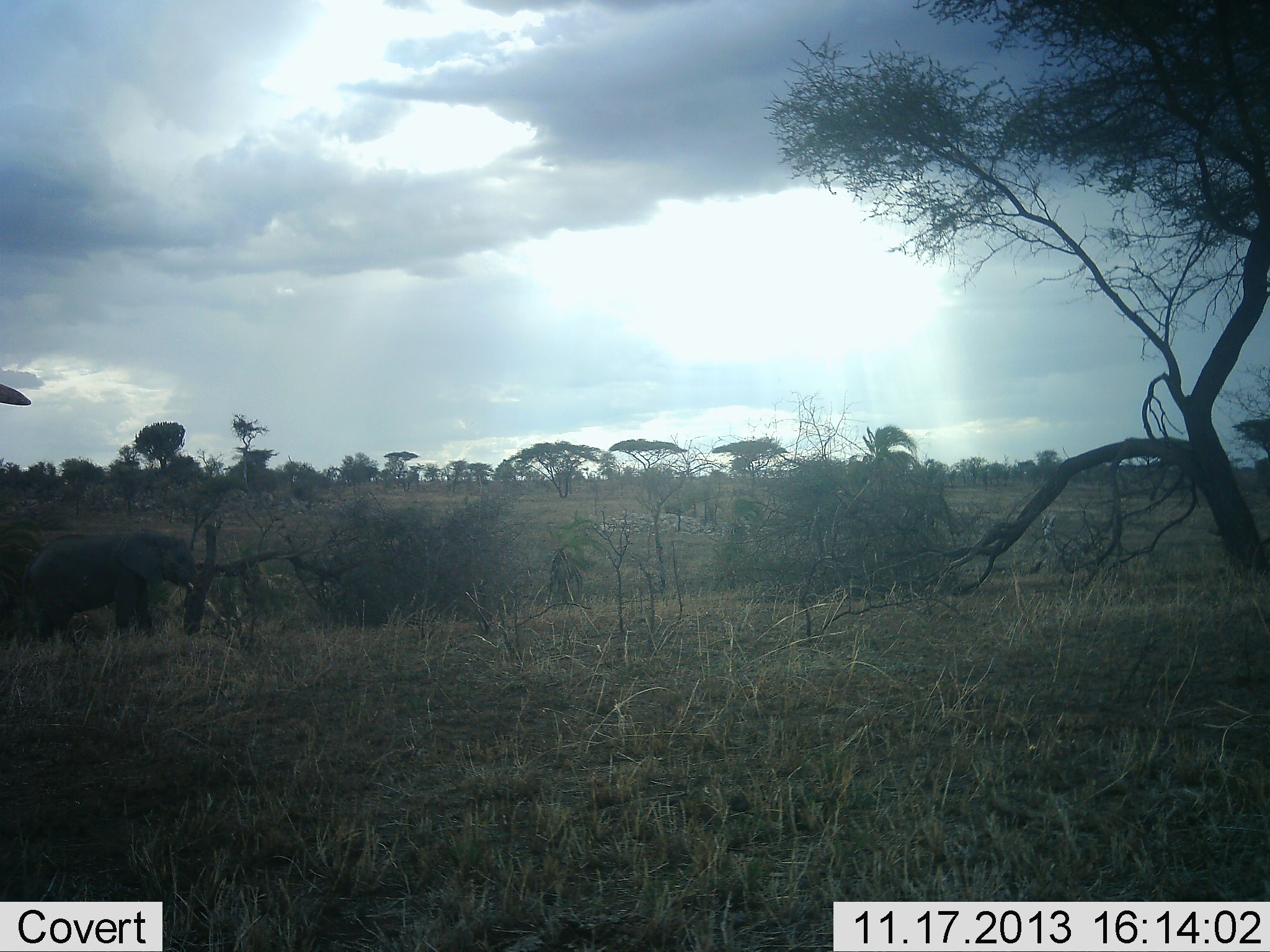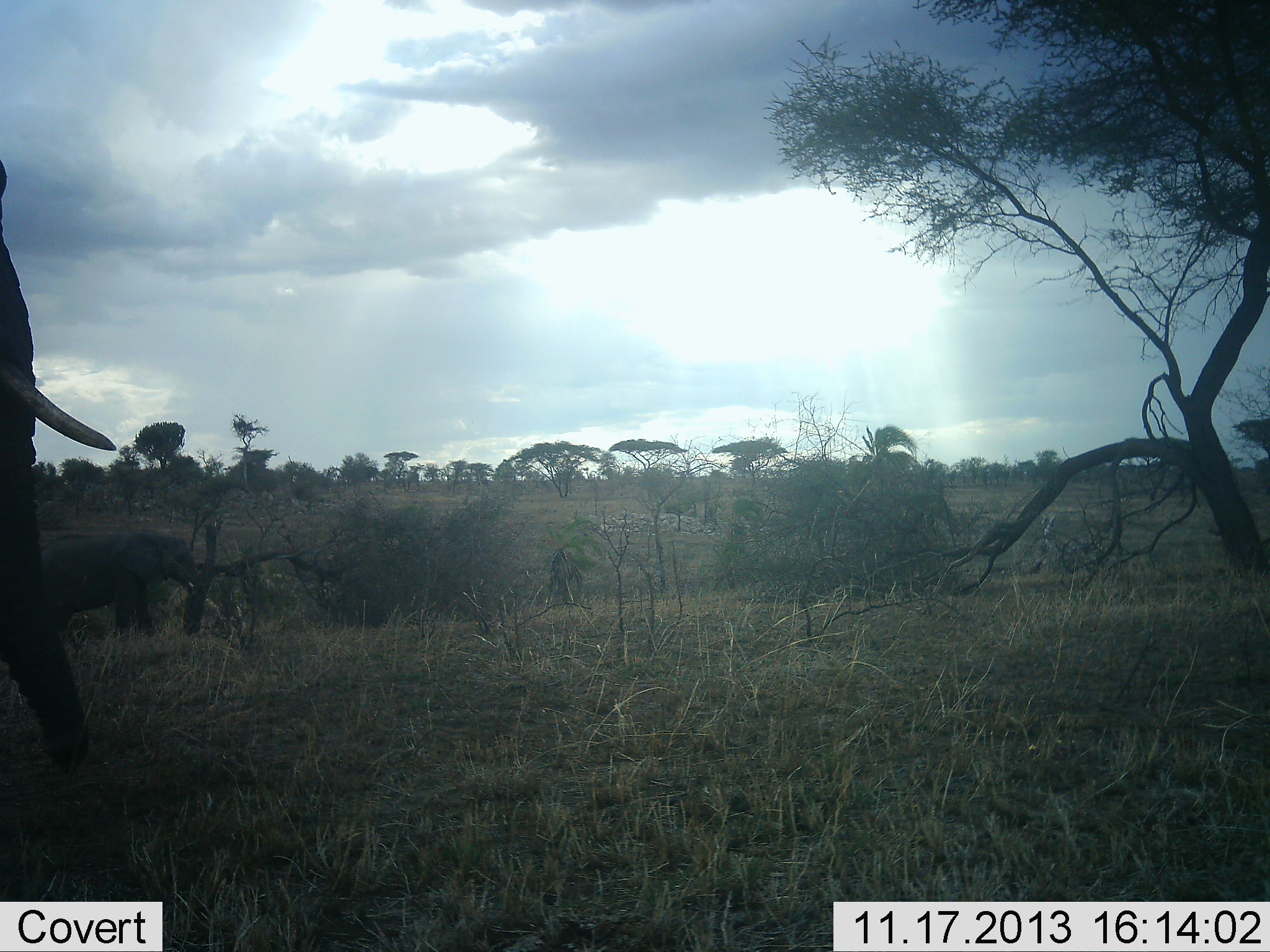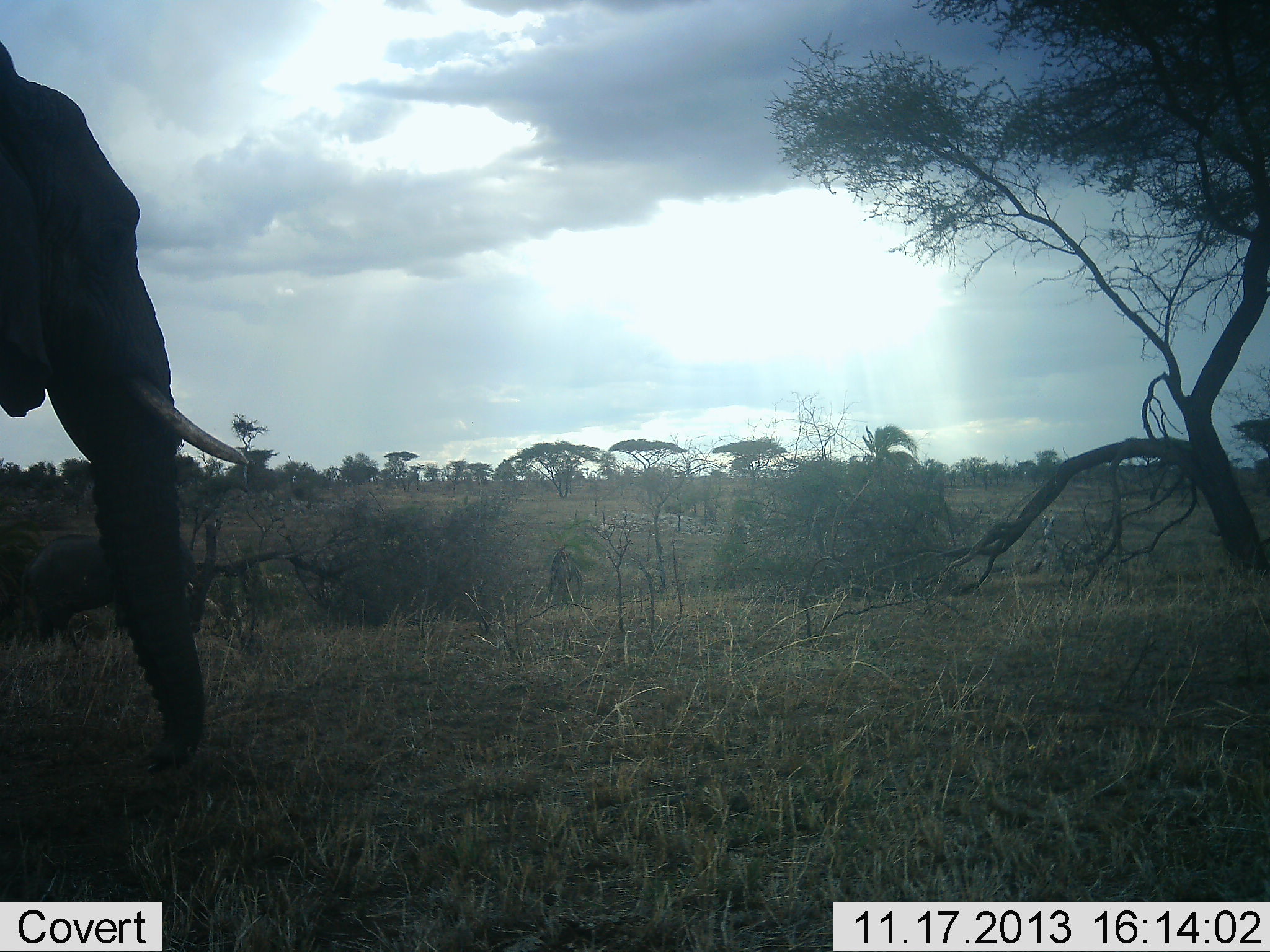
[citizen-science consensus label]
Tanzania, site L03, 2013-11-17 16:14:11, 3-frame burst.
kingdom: Animalia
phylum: Chordata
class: Mammalia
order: Proboscidea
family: Elephantidae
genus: Loxodonta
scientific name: Loxodonta africana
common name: african bush elephant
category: elephant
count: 2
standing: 42%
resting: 0%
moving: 89%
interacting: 0%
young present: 0%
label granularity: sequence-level